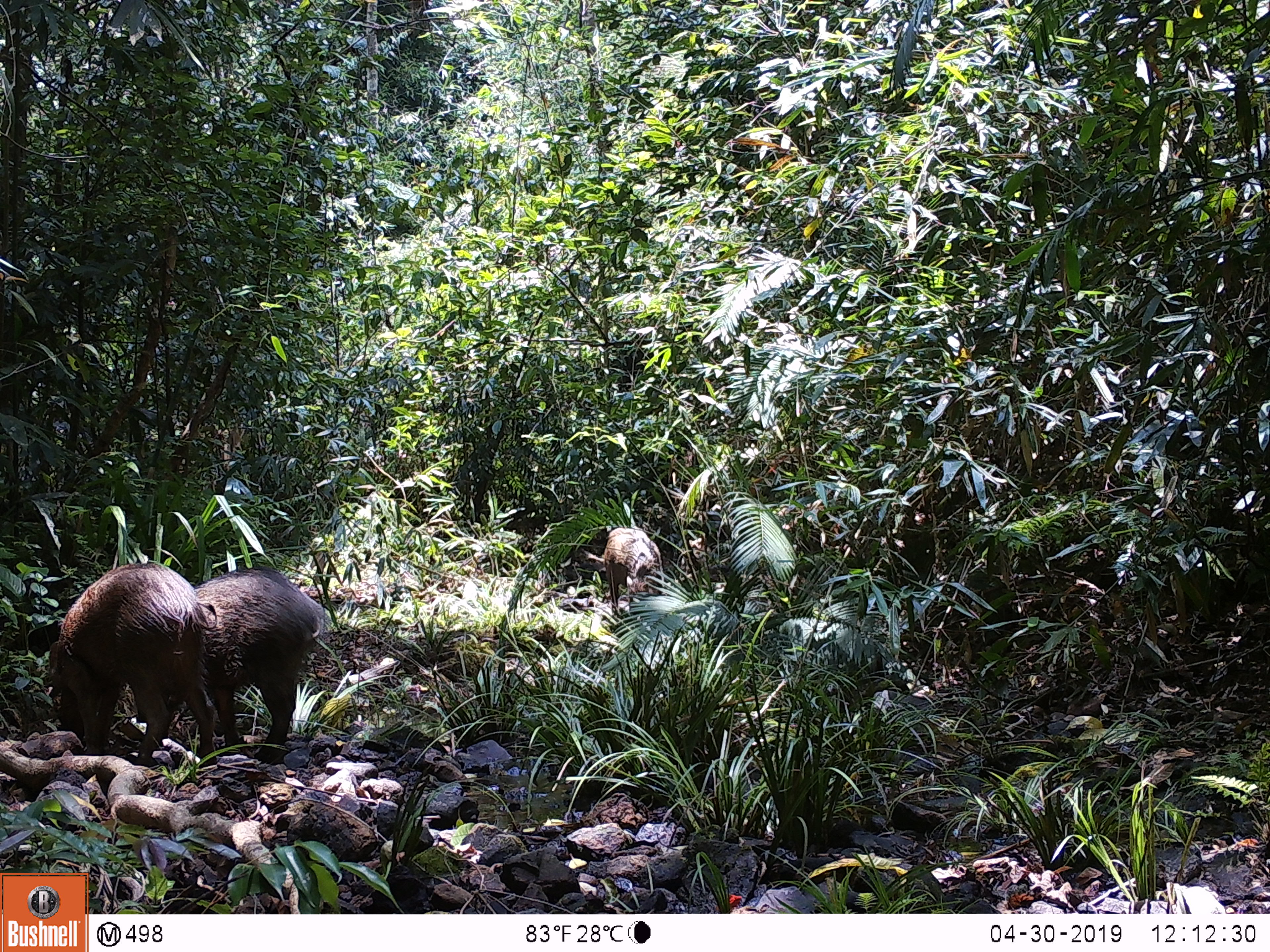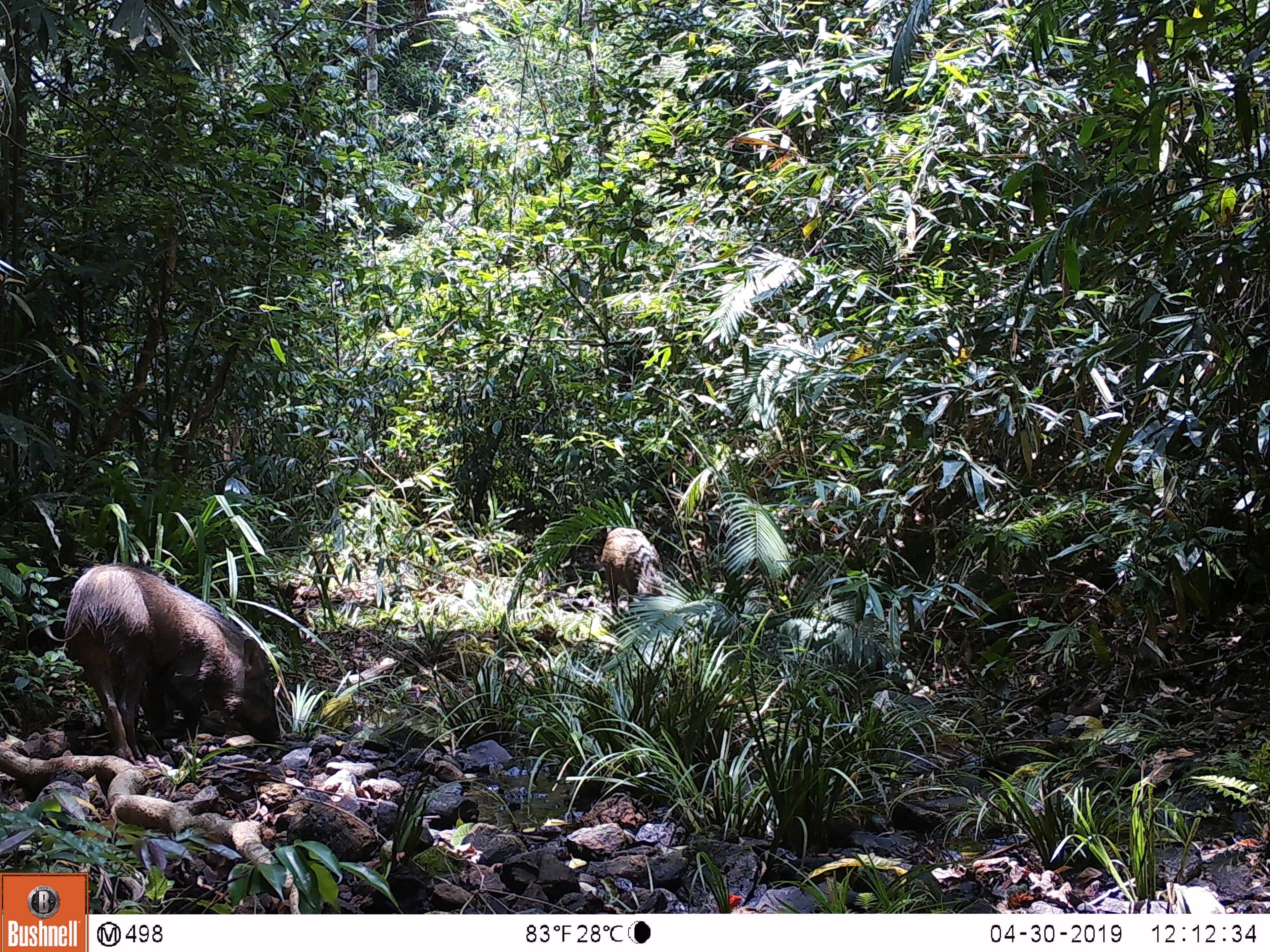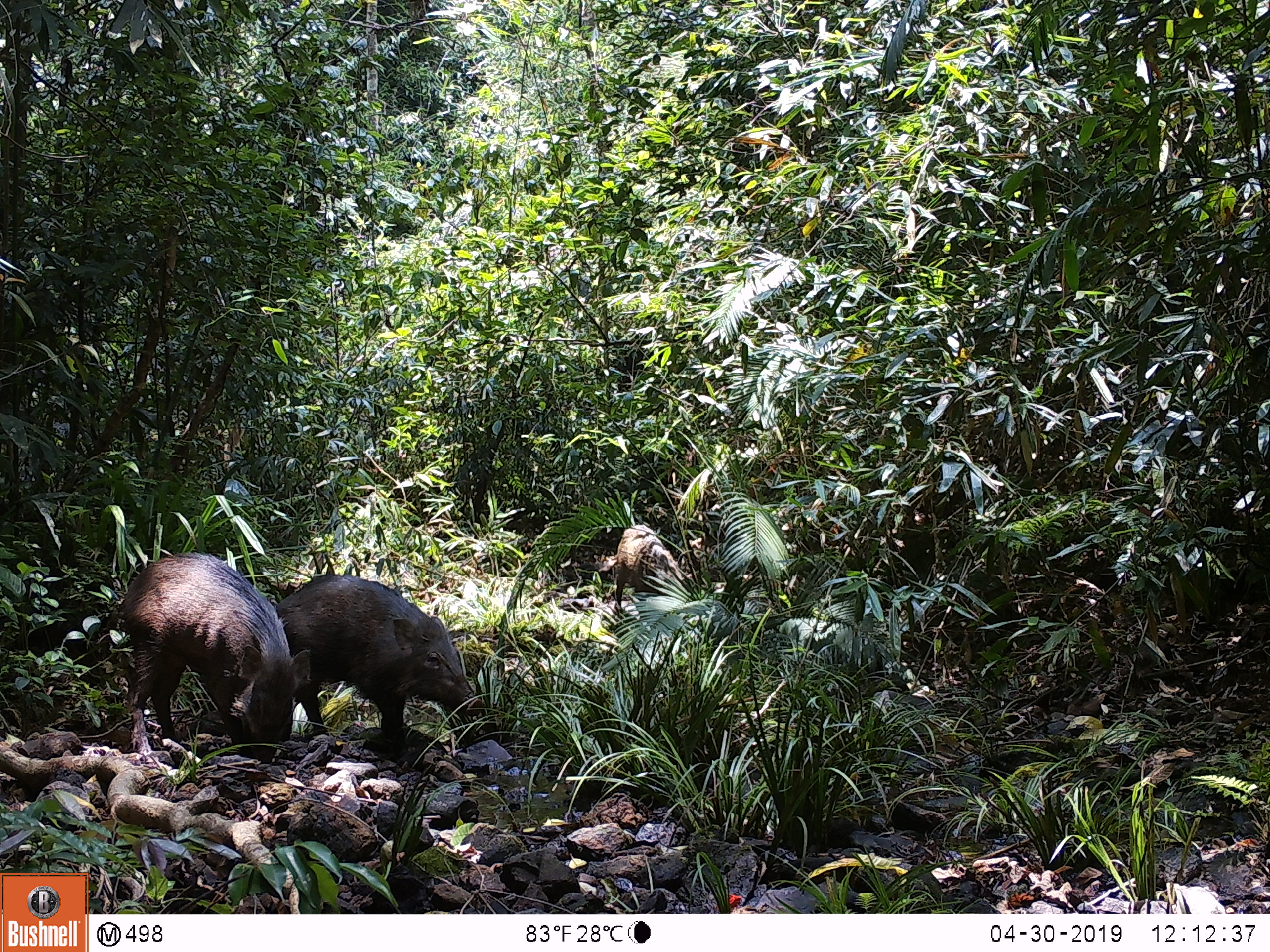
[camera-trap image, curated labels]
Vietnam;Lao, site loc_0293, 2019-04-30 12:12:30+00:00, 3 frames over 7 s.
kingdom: Animalia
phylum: Chordata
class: Mammalia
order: Artiodactyla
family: Suidae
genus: Sus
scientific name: Sus scrofa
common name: eurasian wild pig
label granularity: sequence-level